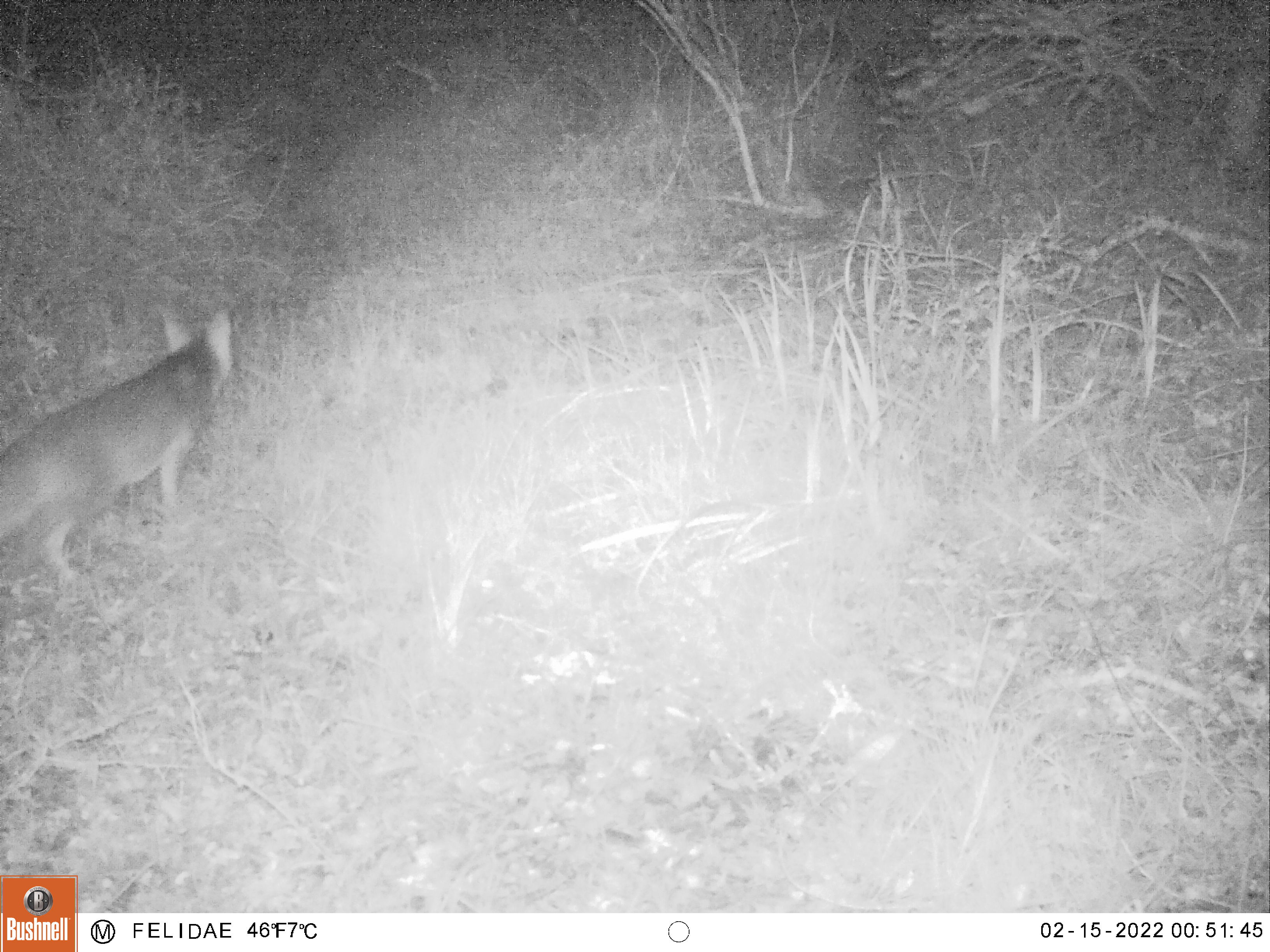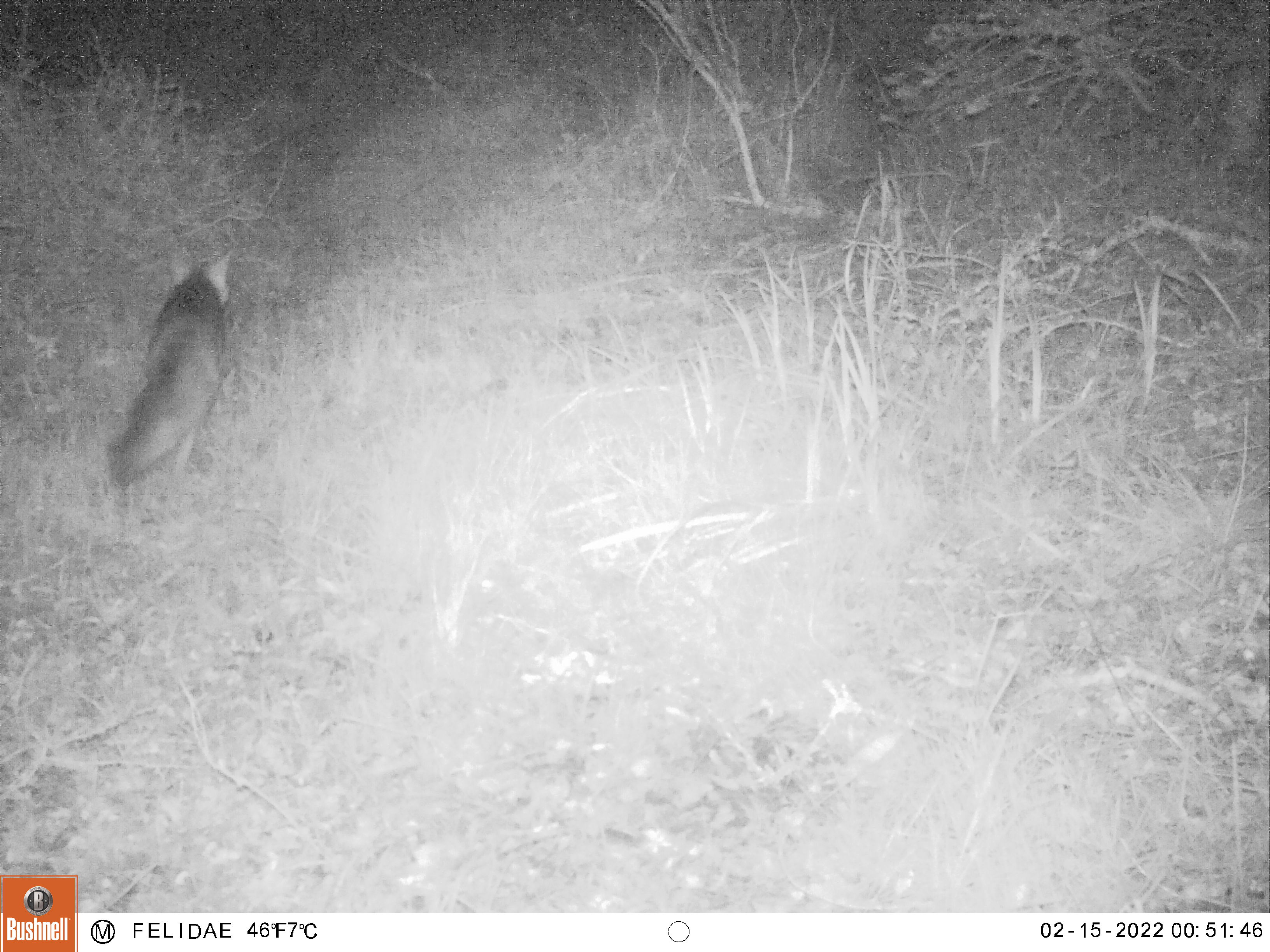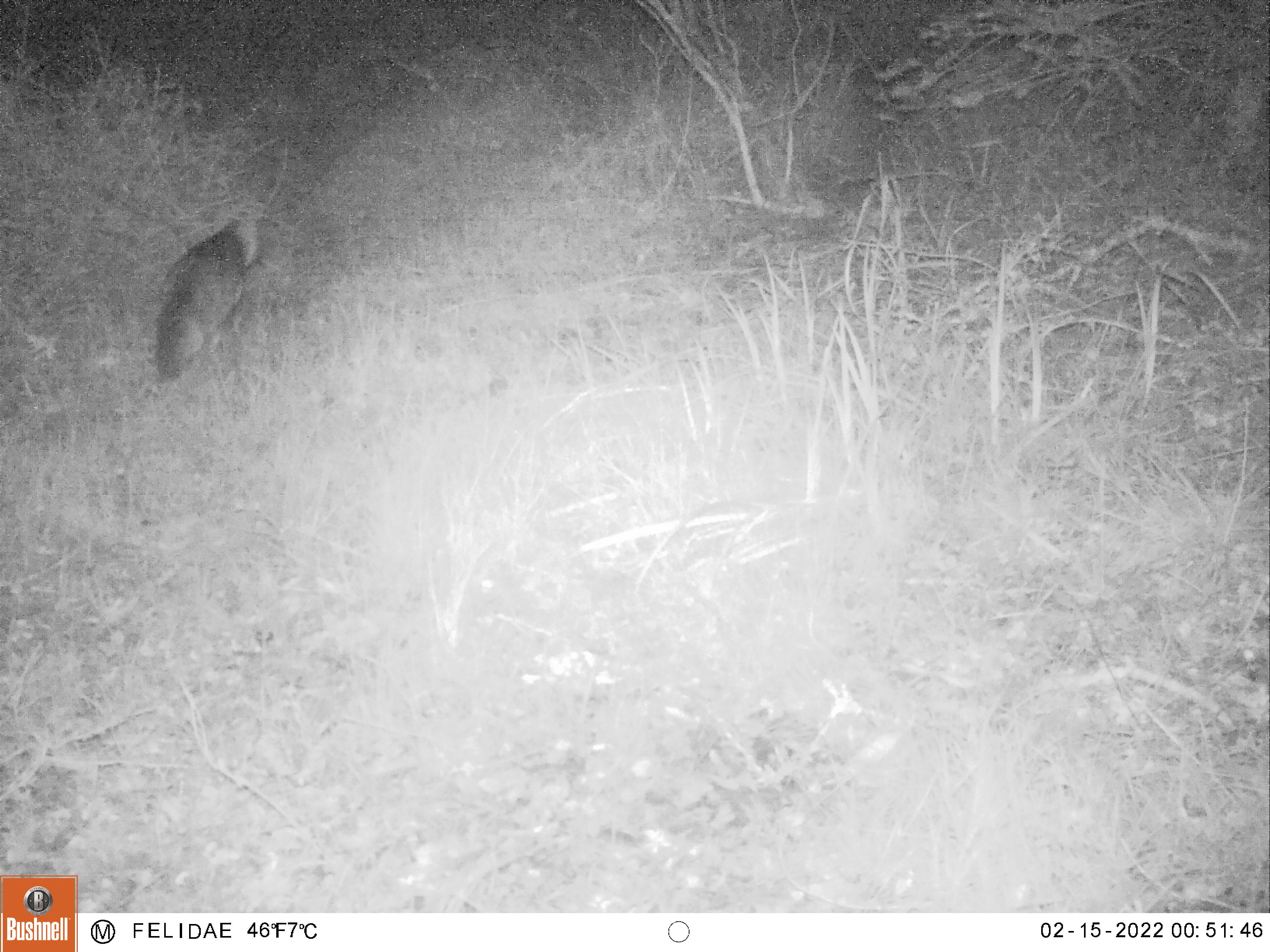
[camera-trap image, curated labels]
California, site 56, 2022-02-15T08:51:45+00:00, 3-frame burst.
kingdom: Animalia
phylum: Chordata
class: Mammalia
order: Carnivora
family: Canidae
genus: Urocyon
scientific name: Urocyon cinereoargenteus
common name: gray fox